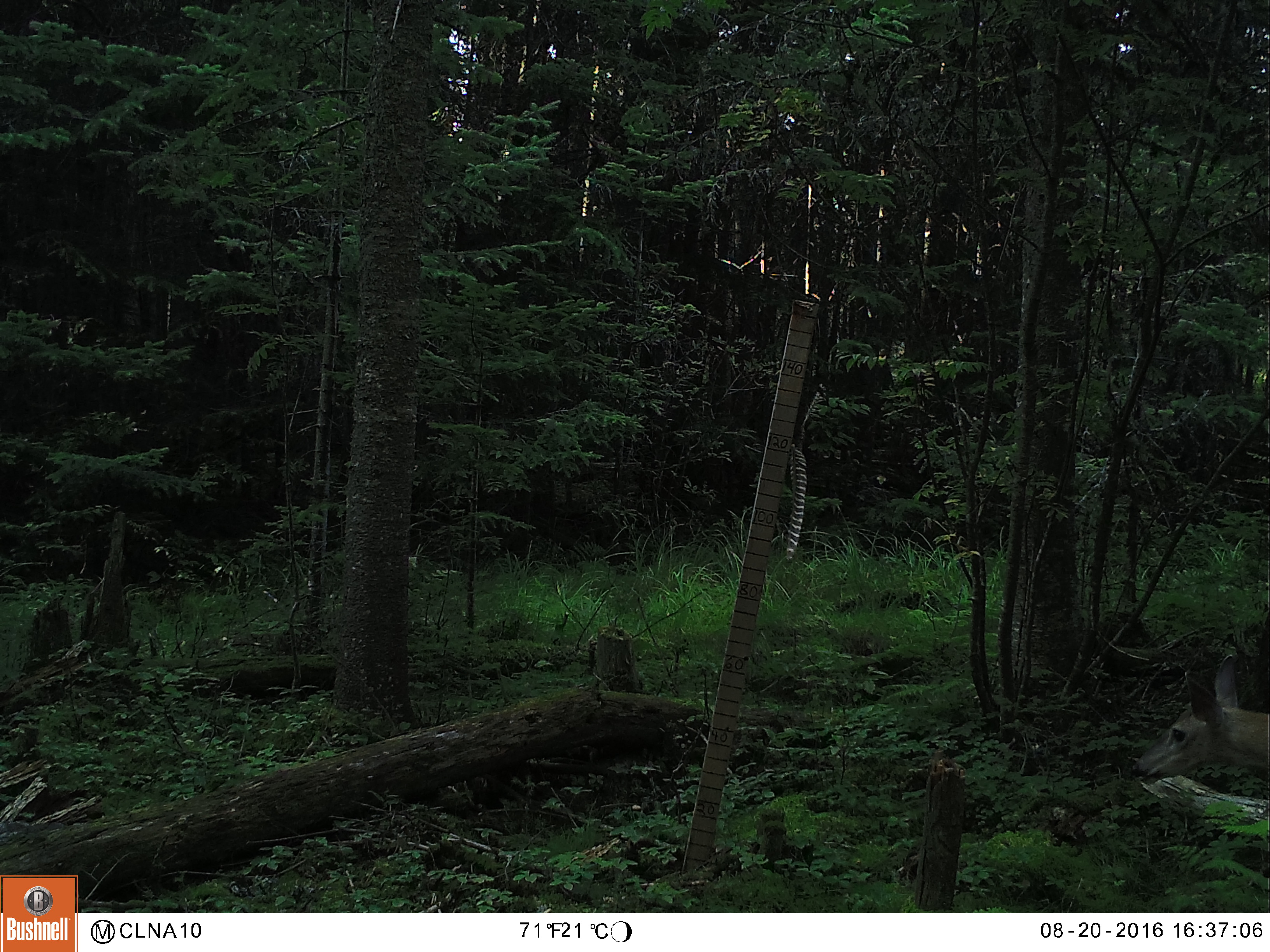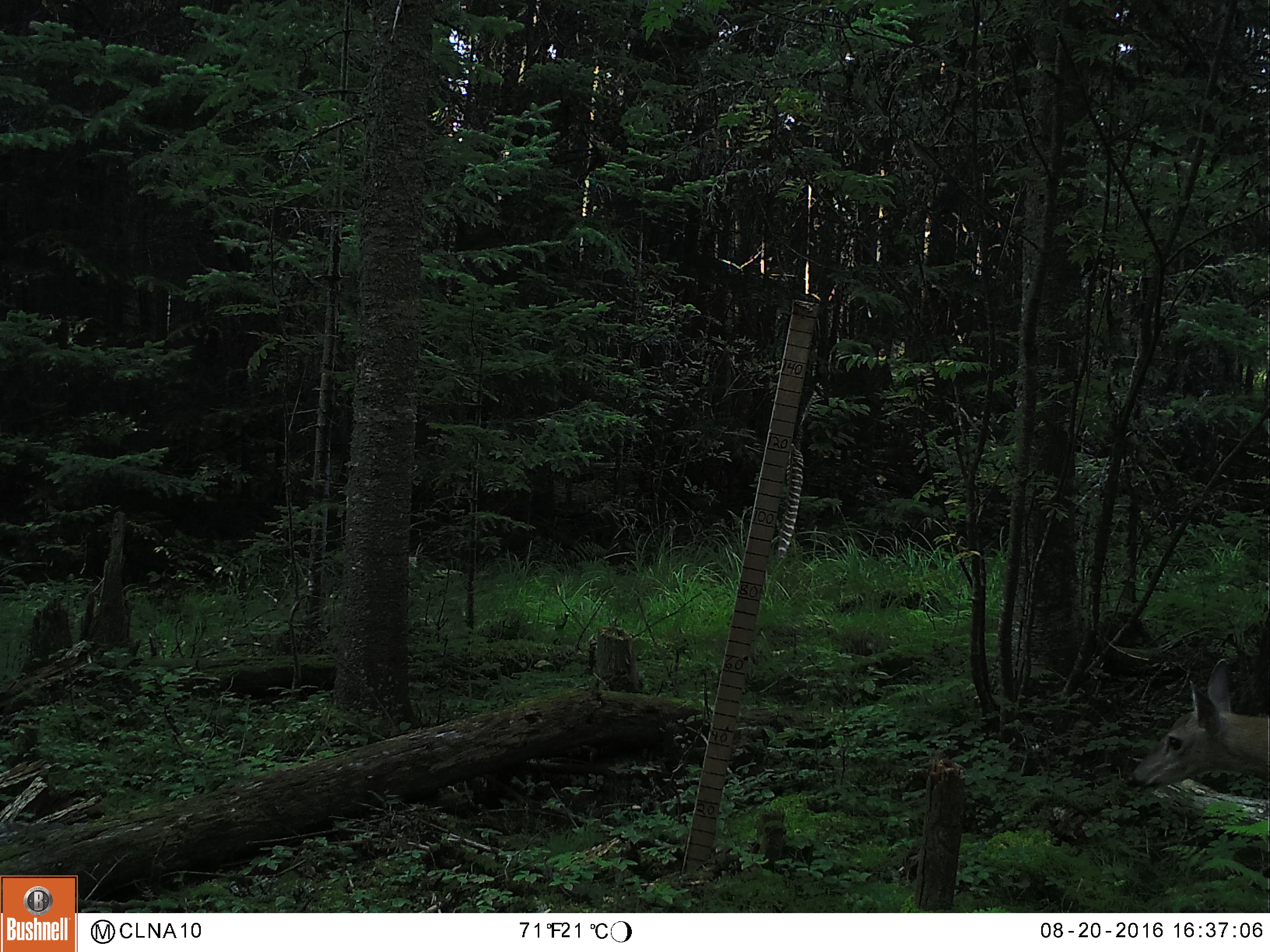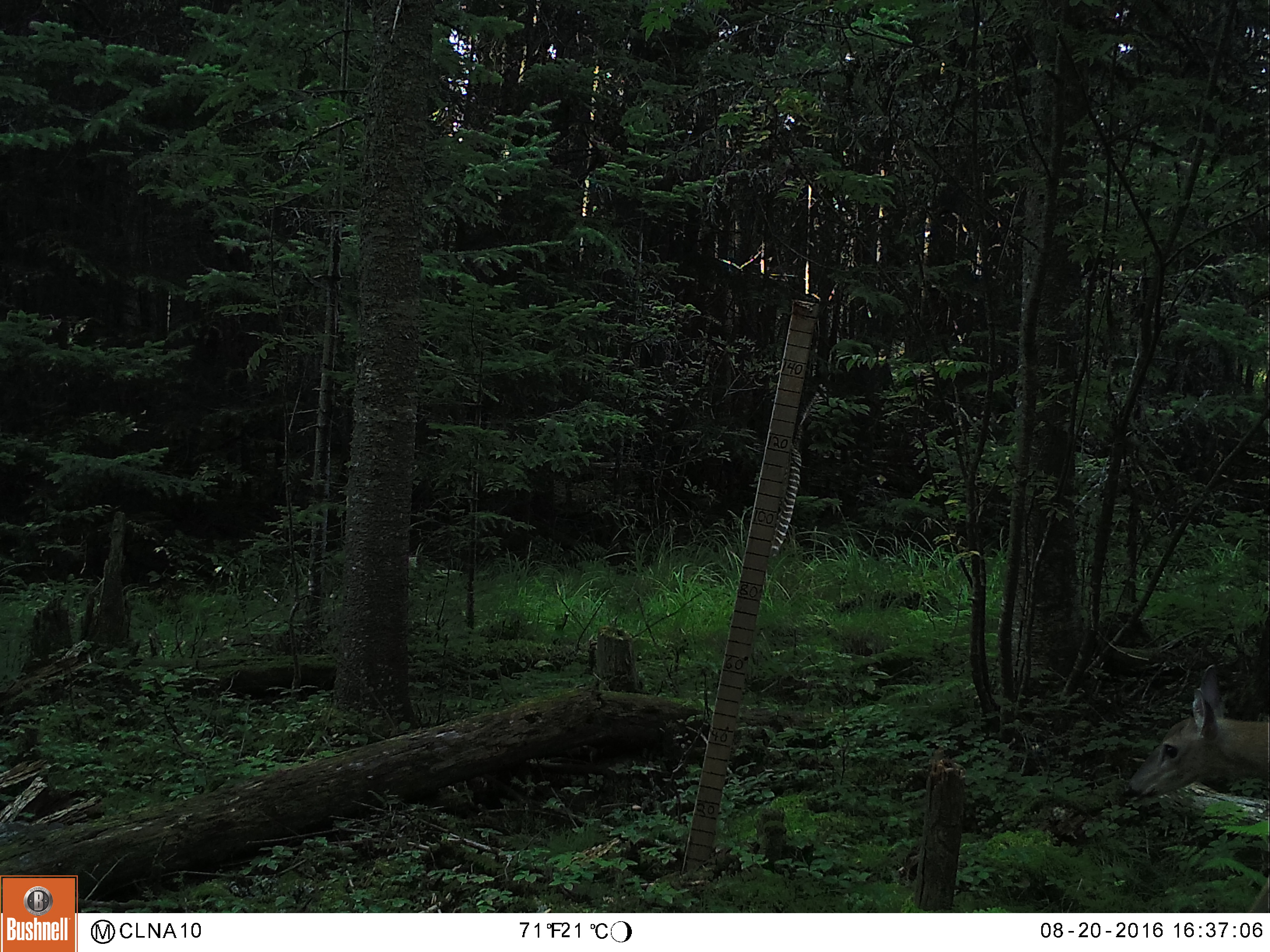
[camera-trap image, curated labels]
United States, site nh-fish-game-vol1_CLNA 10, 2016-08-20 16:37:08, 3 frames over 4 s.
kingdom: Animalia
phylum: Chordata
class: Mammalia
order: Artiodactyla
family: Cervidae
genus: Odocoileus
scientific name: Odocoileus virginianus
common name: white-tailed deer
White-tailed deer (Odocoileus virginianus).